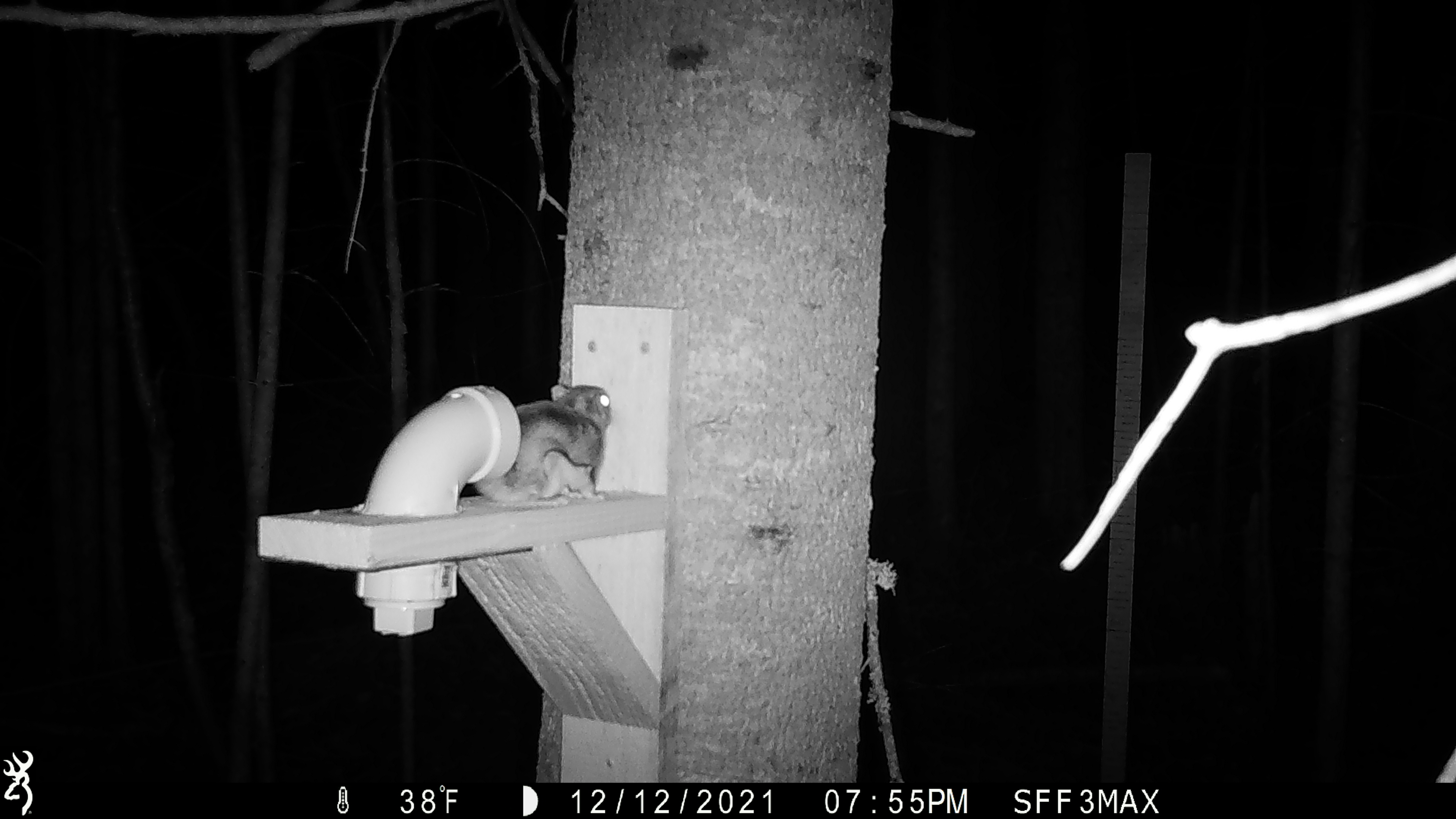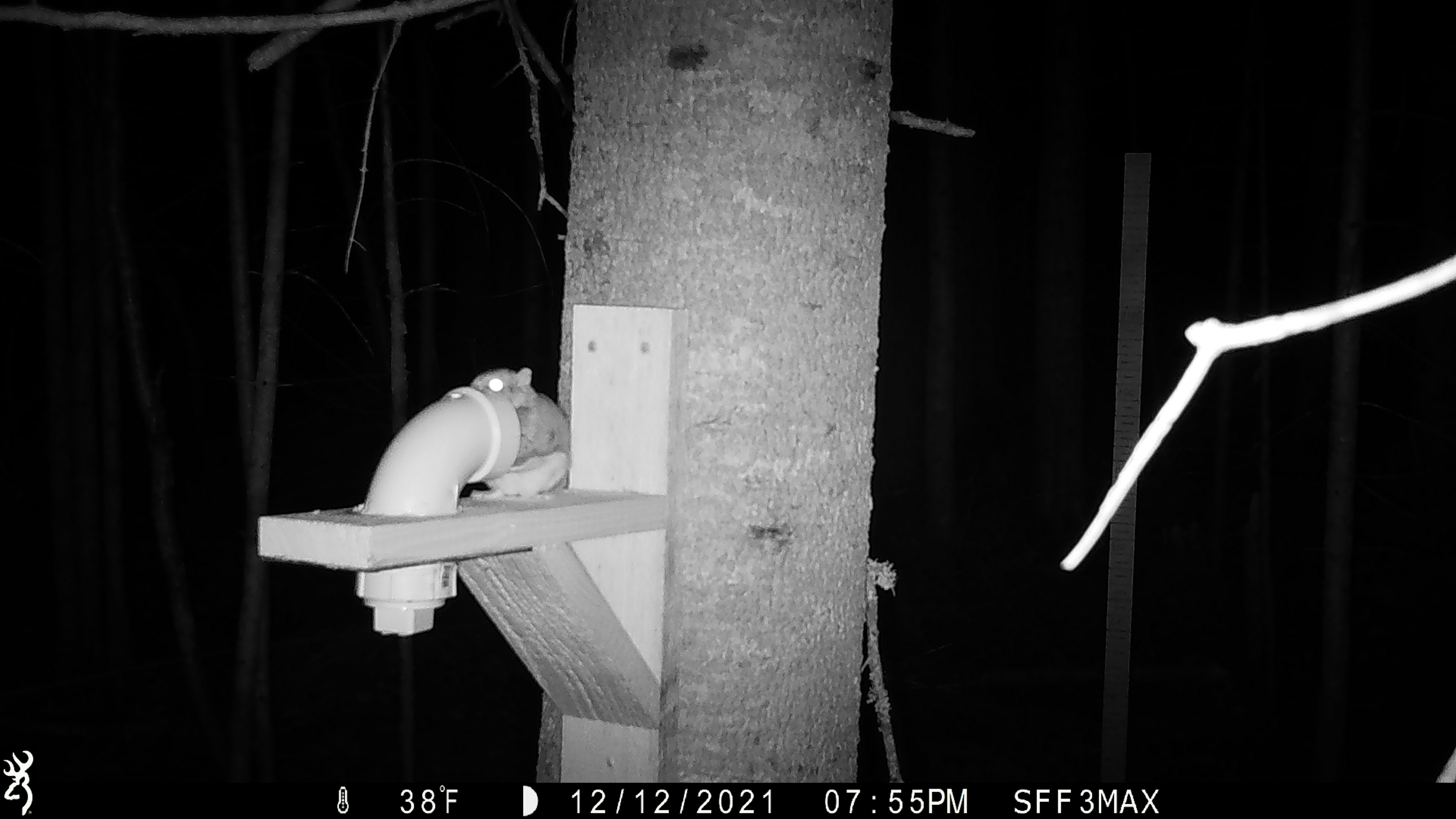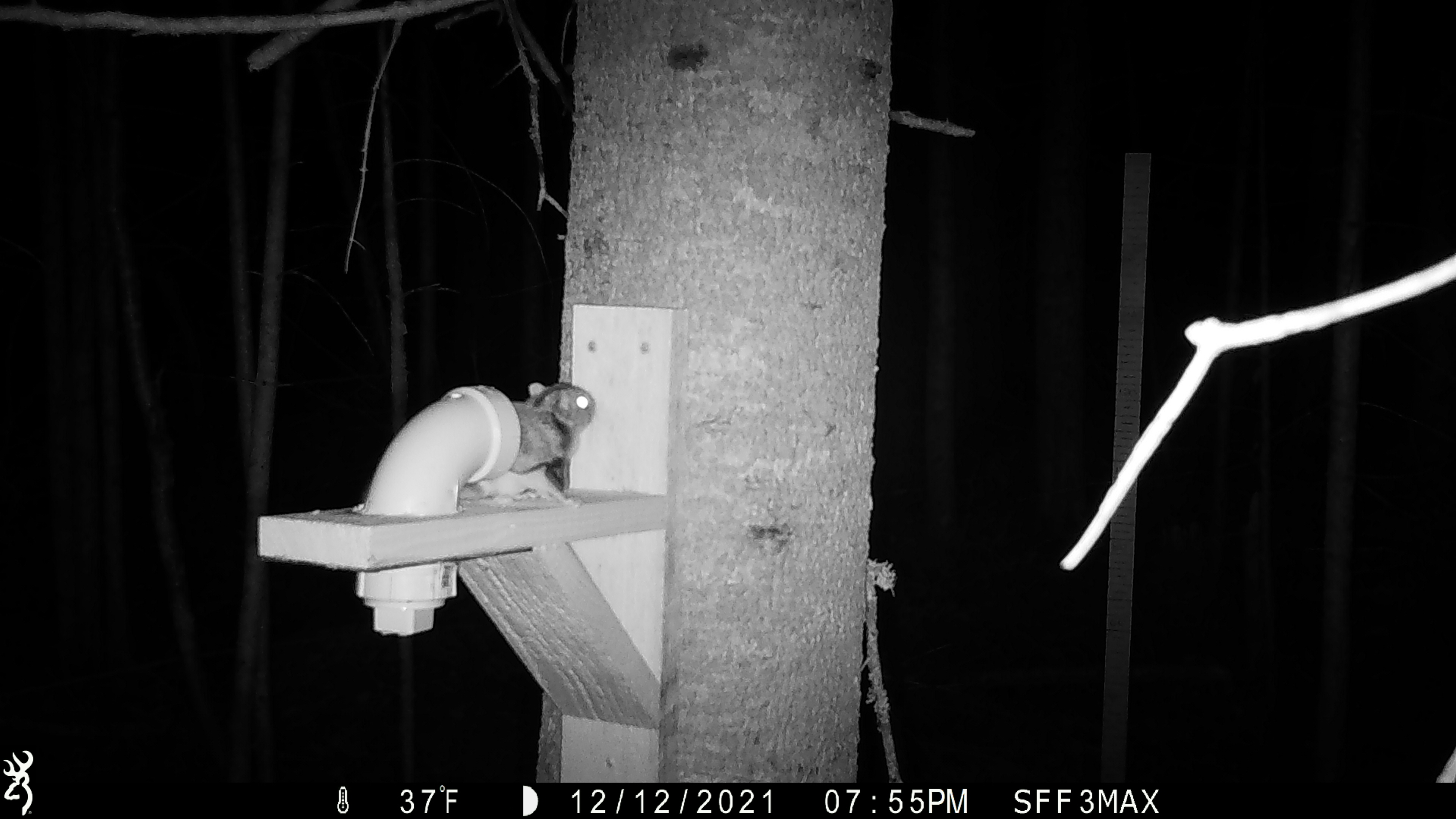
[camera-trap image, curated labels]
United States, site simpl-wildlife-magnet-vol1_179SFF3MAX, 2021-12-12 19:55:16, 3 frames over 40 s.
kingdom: Animalia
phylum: Chordata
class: Mammalia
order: Rodentia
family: Sciuridae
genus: Glaucomys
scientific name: Glaucomys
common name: flying squirrel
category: flying squirrel sp.